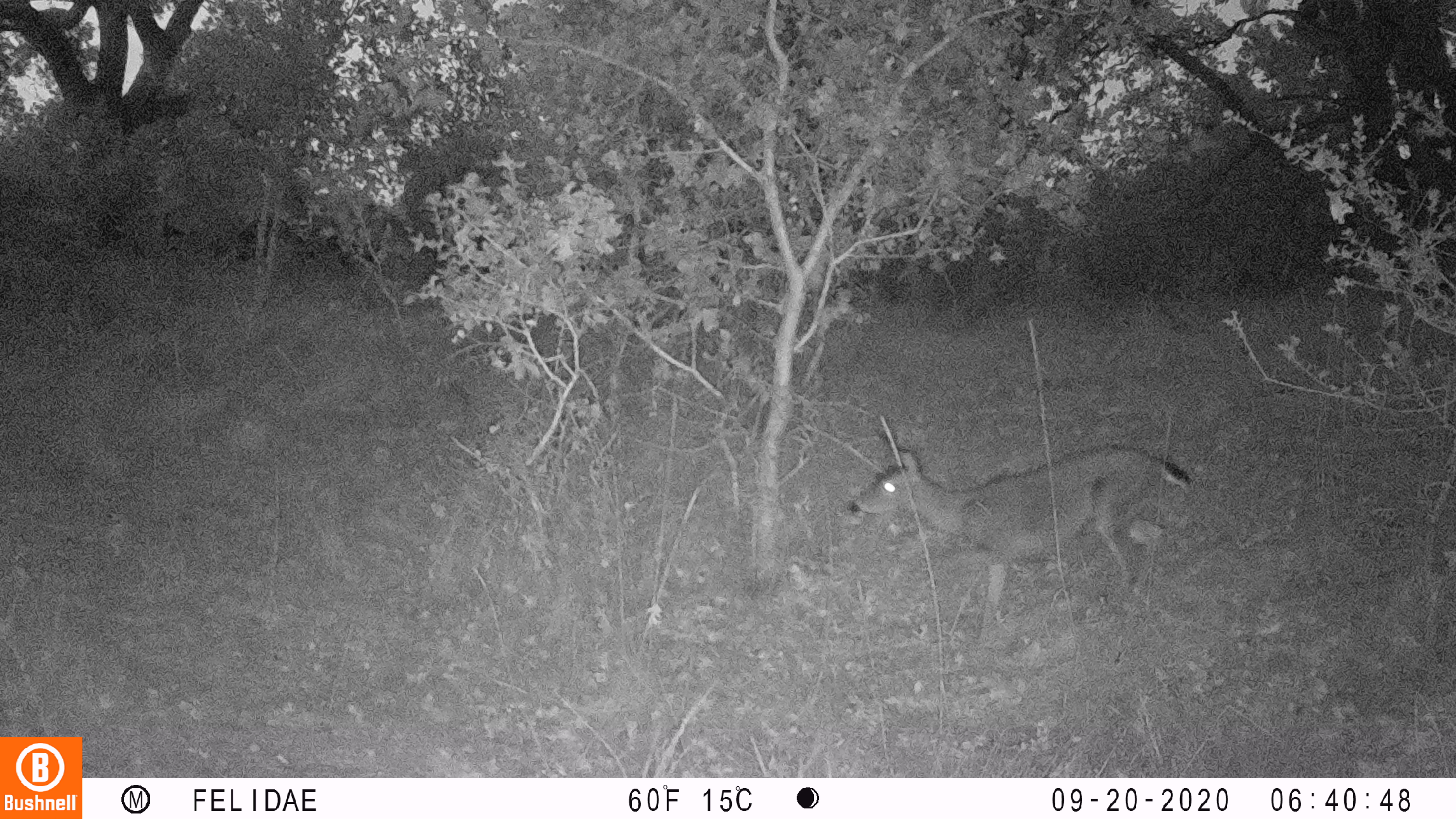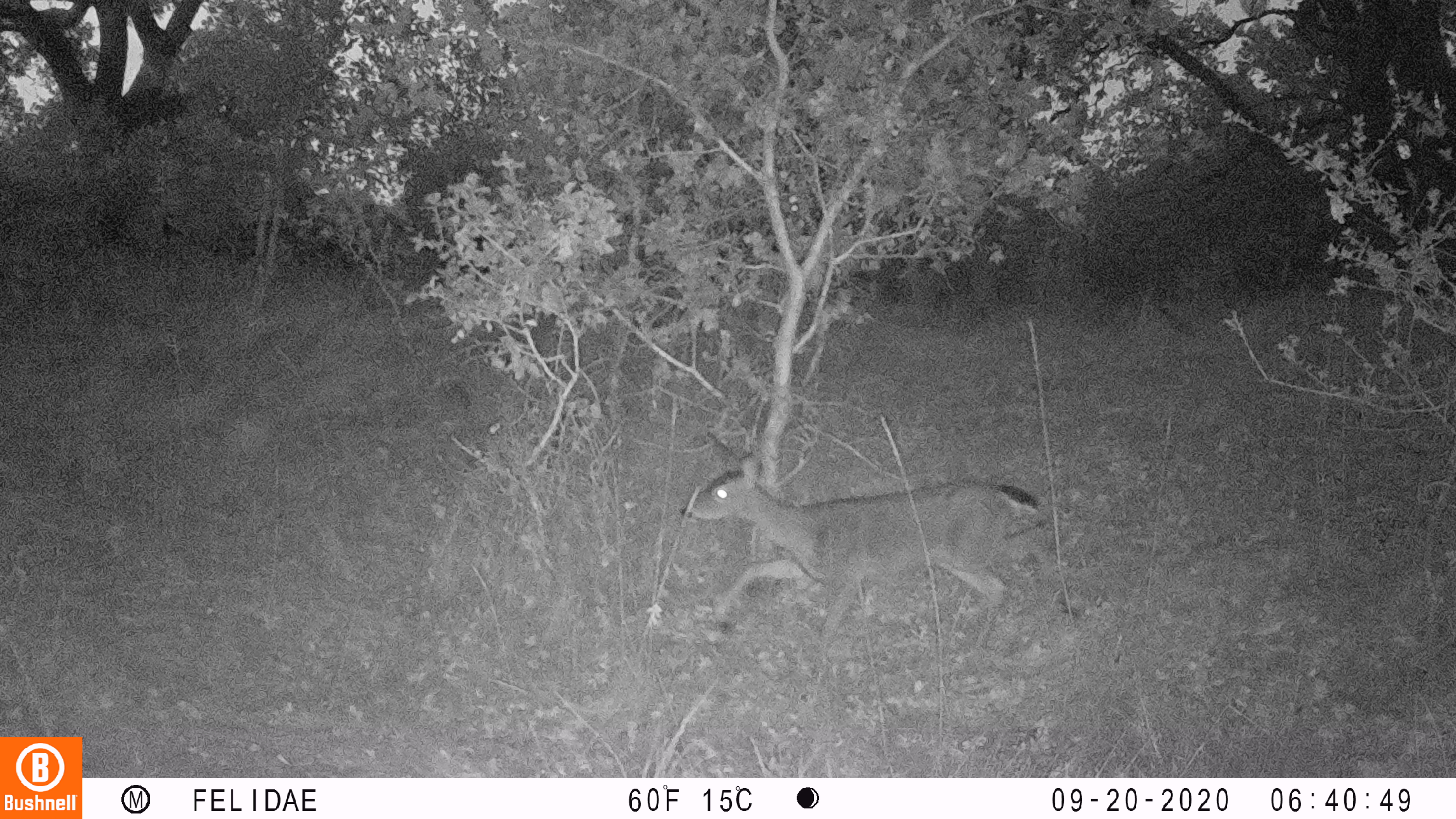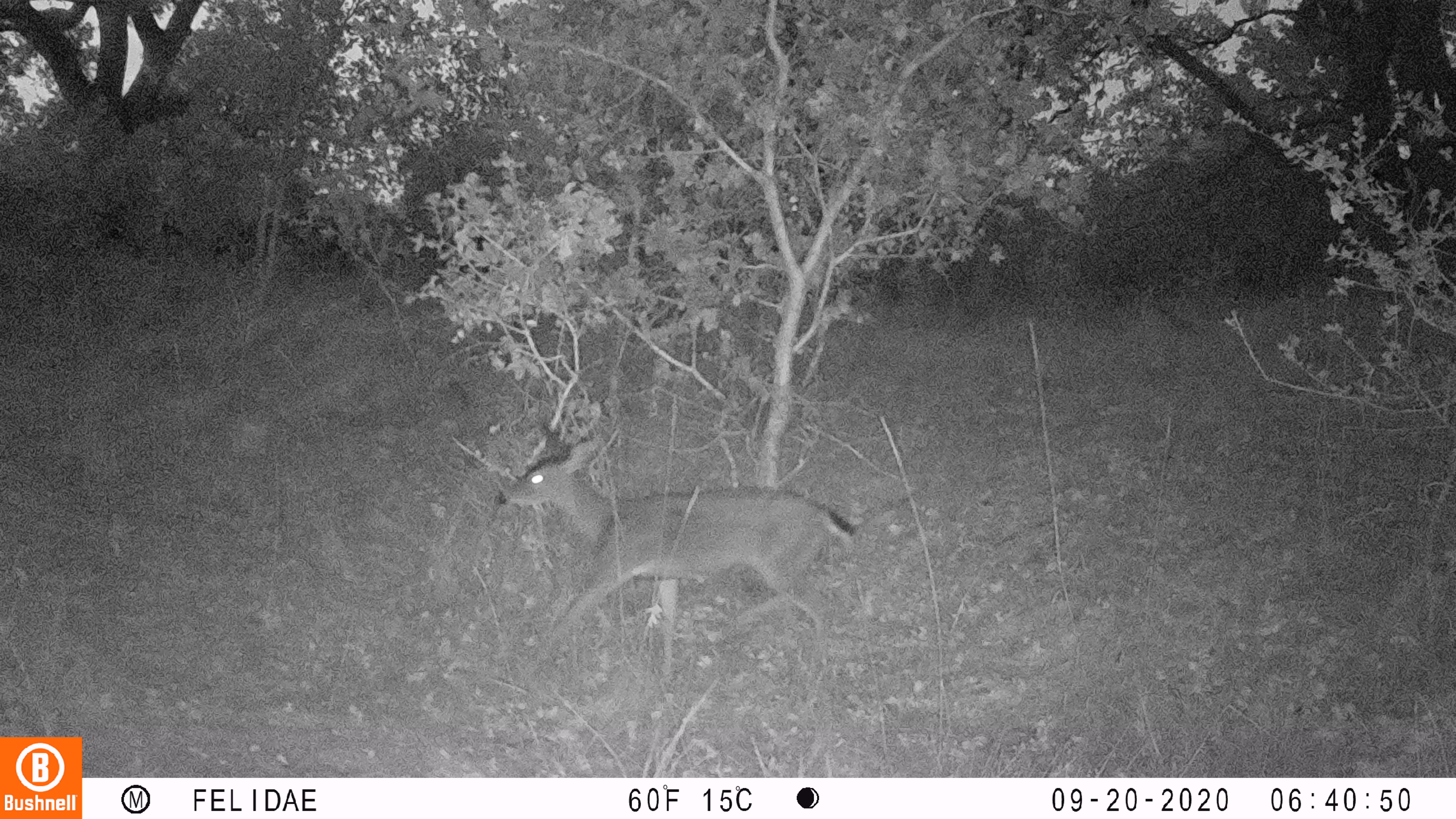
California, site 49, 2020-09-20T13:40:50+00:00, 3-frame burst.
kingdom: Animalia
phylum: Chordata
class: Mammalia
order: Artiodactyla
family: Cervidae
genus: Odocoileus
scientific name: Odocoileus hemionus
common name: mule deer